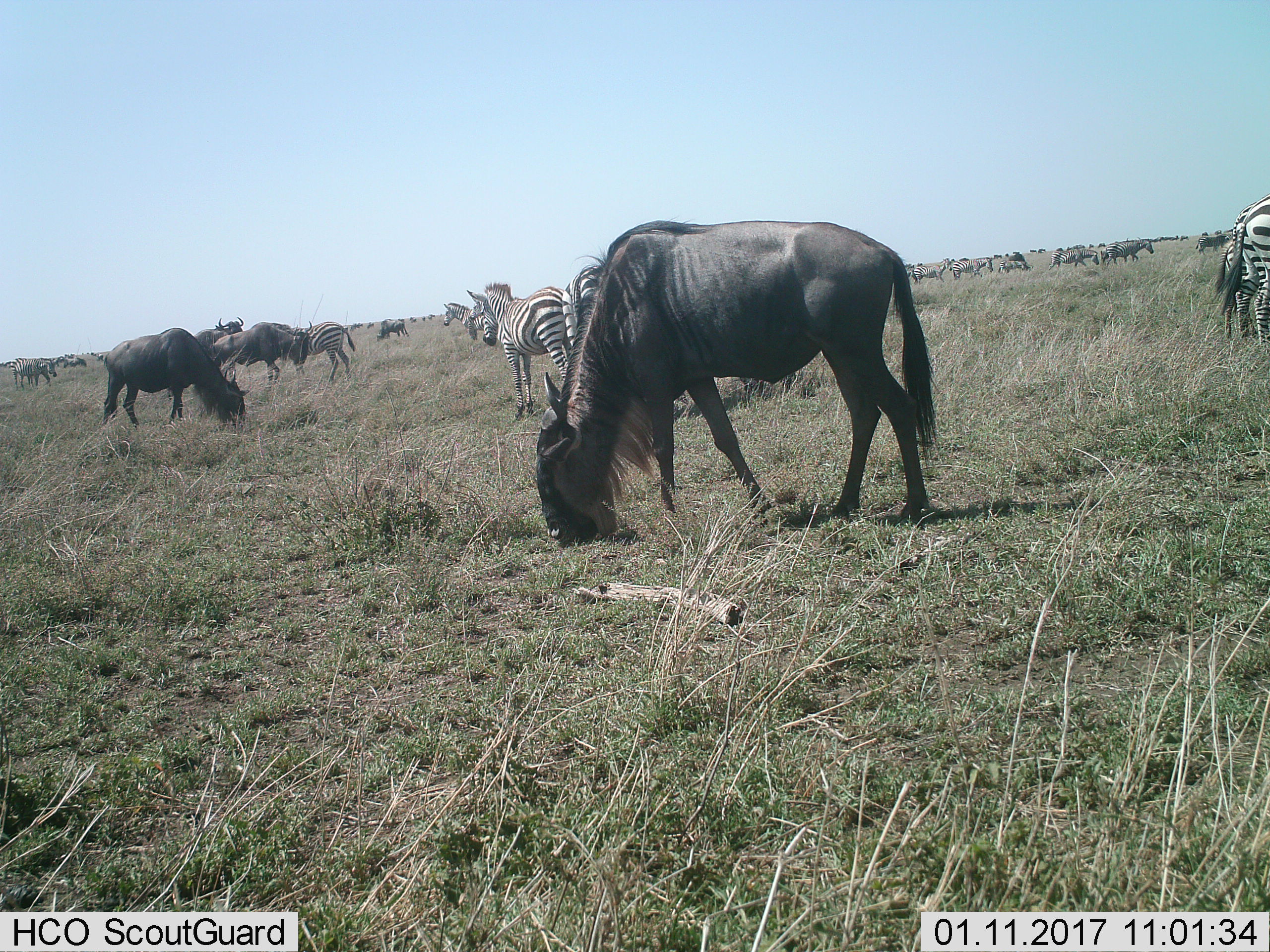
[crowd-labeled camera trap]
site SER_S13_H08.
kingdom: Animalia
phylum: Chordata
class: Mammalia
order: Artiodactyla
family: Bovidae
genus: Connochaetes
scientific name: Connochaetes taurinus taurinus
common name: blue wildebeest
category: wildebeestblue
Wildebeestblue (blue wildebeest) (Connochaetes taurinus taurinus), count 11-50. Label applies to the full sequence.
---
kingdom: Animalia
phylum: Chordata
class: Mammalia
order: Perissodactyla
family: Equidae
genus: Equus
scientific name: Equus quagga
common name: plains zebra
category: zebraplains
Zebraplains (plains zebra) (Equus quagga), count 11-50. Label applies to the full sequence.